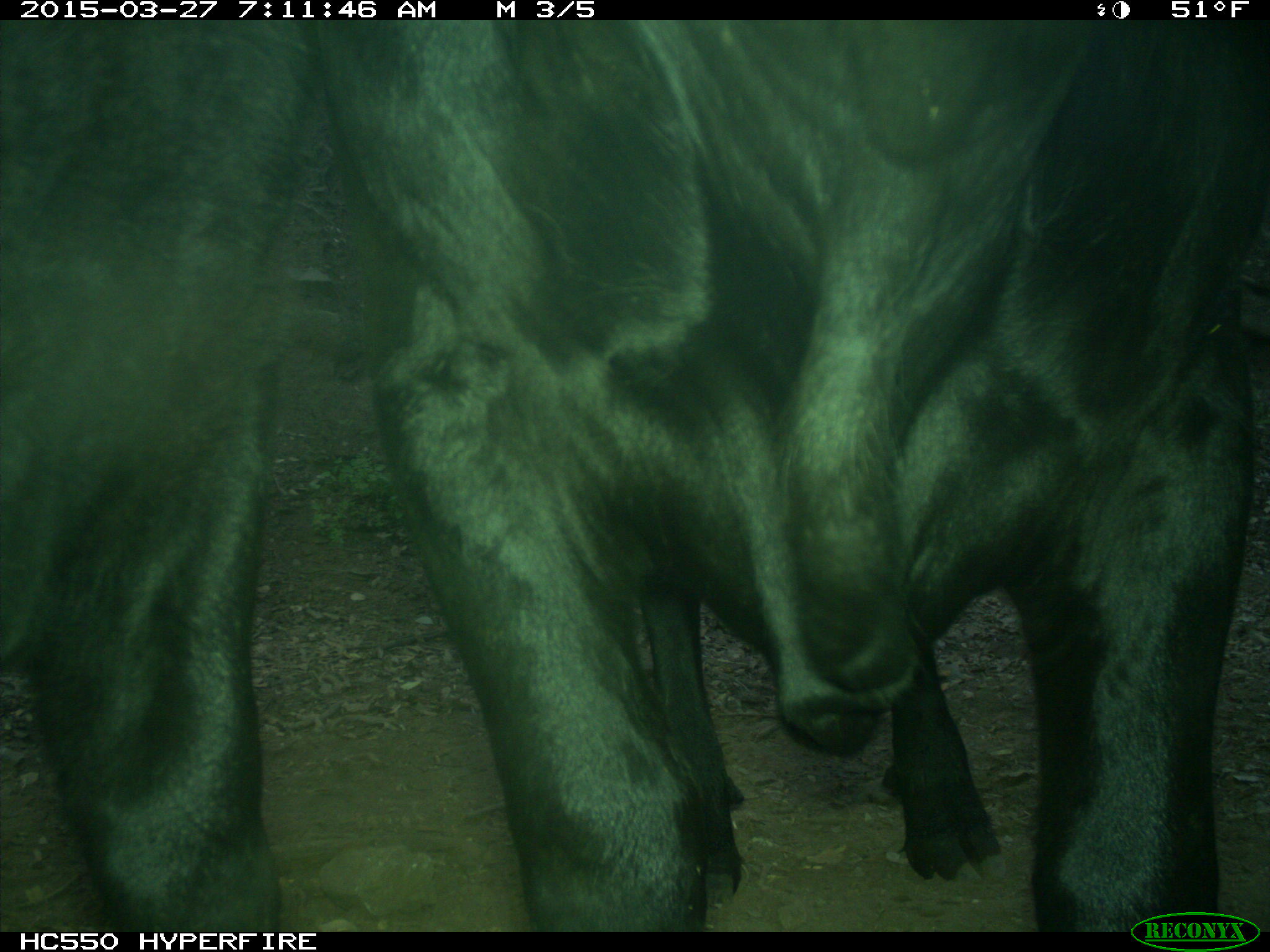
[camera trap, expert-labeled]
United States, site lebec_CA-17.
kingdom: Animalia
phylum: Chordata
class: Mammalia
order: Artiodactyla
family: Bovidae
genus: Bos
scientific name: Bos taurus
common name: domestic cow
Bos taurus (domestic cow).